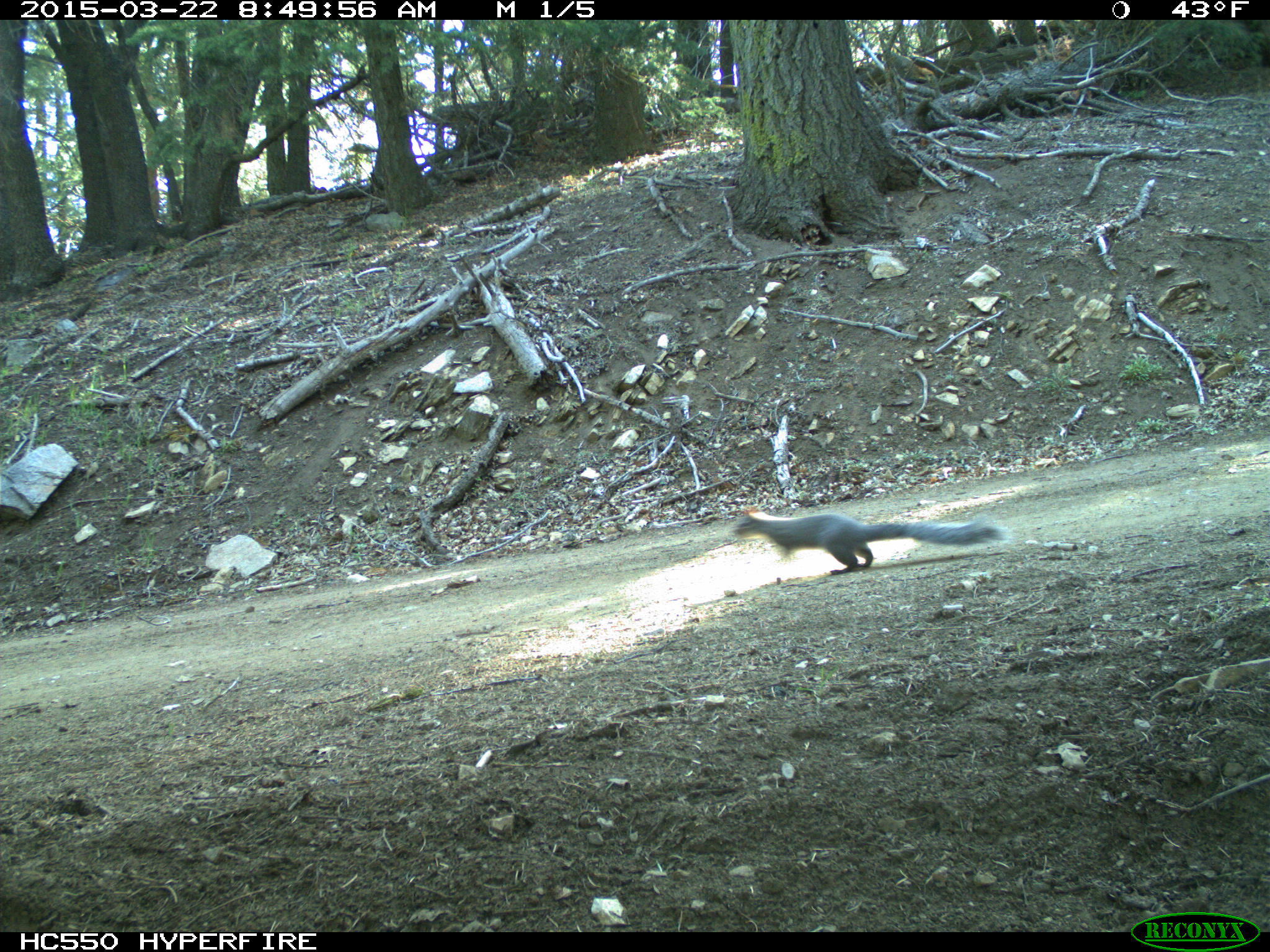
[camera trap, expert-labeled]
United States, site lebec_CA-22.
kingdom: Animalia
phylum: Chordata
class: Mammalia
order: Rodentia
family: Sciuridae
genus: Sciurus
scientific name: Sciurus carolinensis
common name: eastern gray squirrel